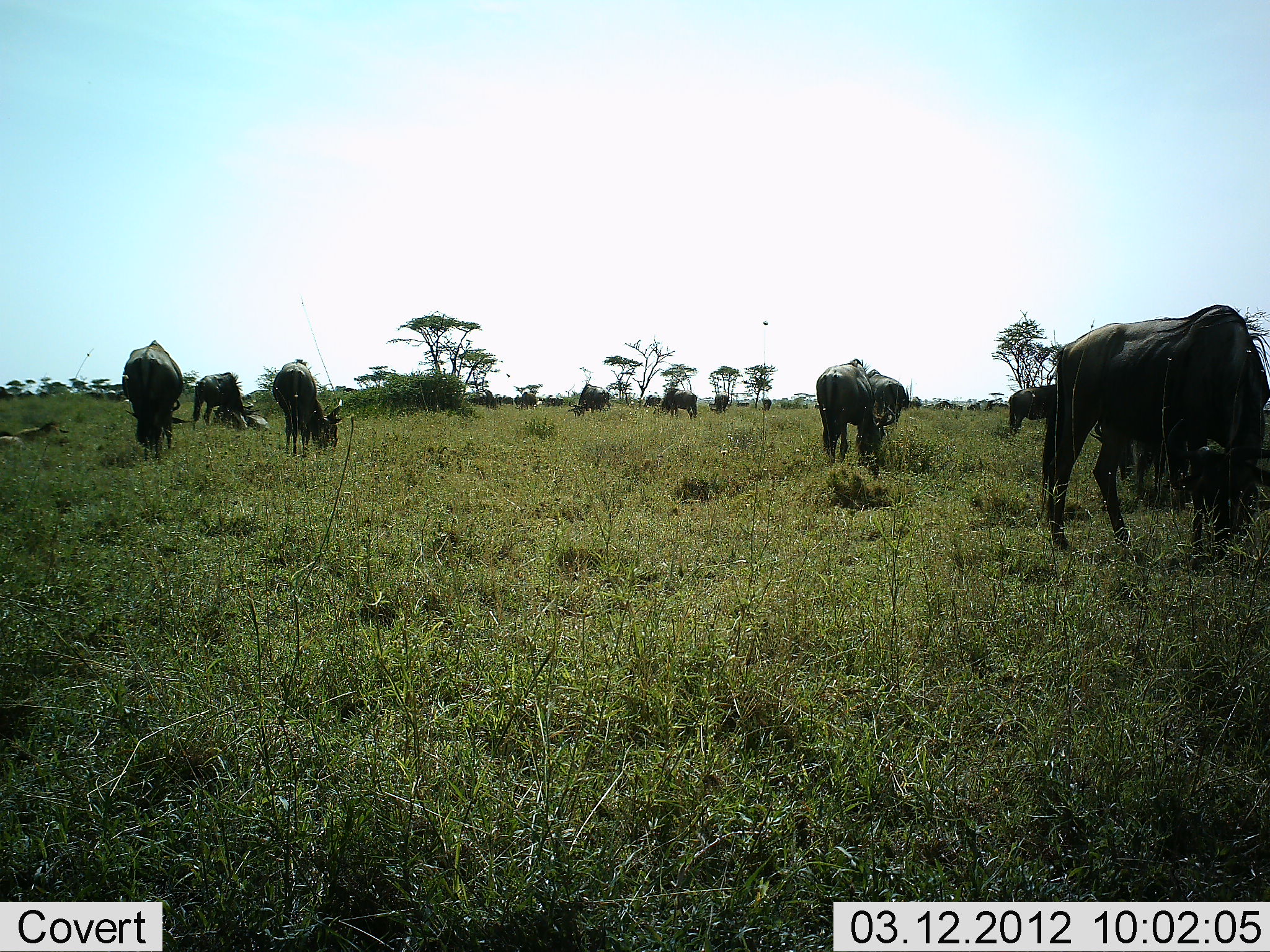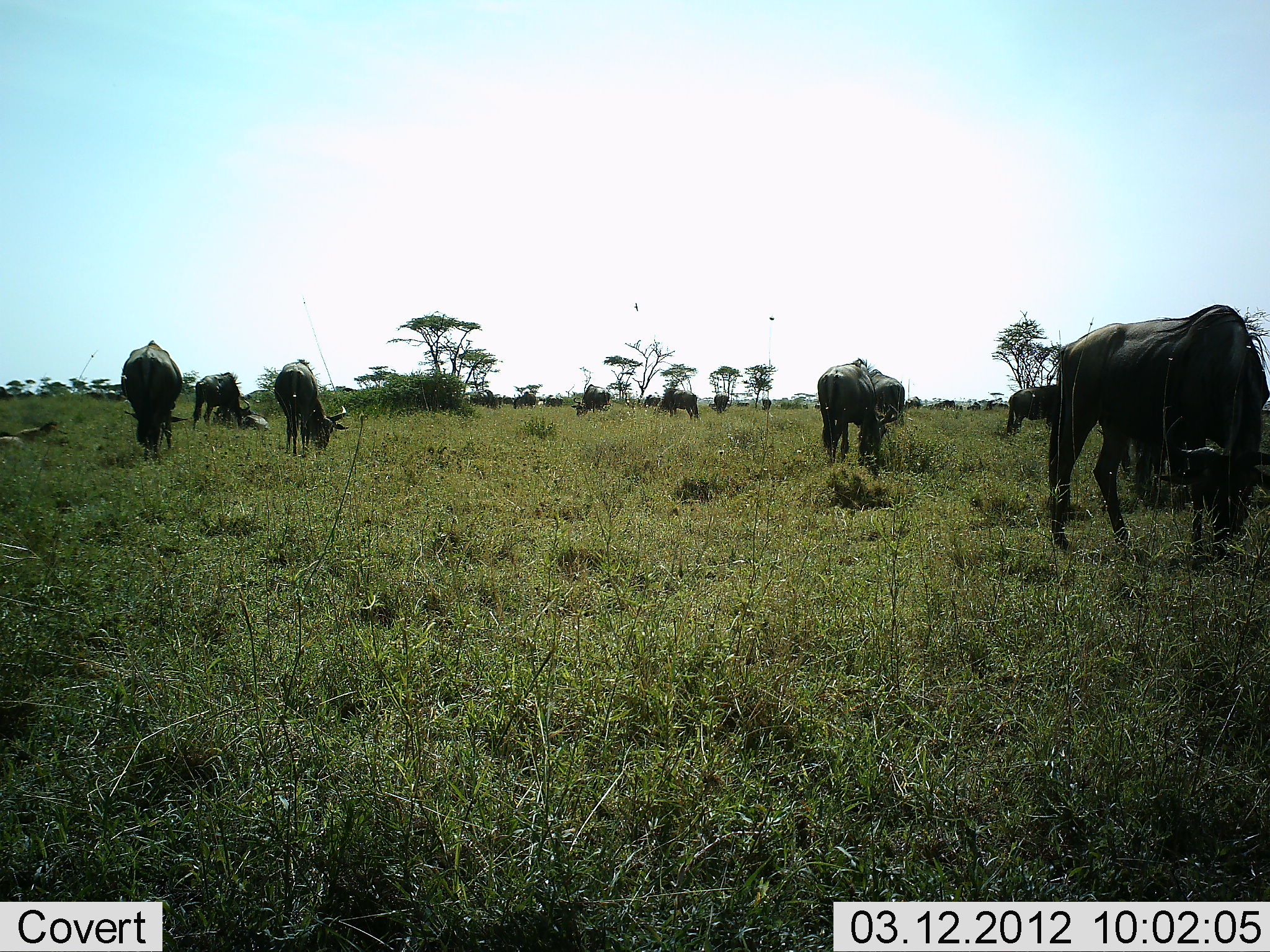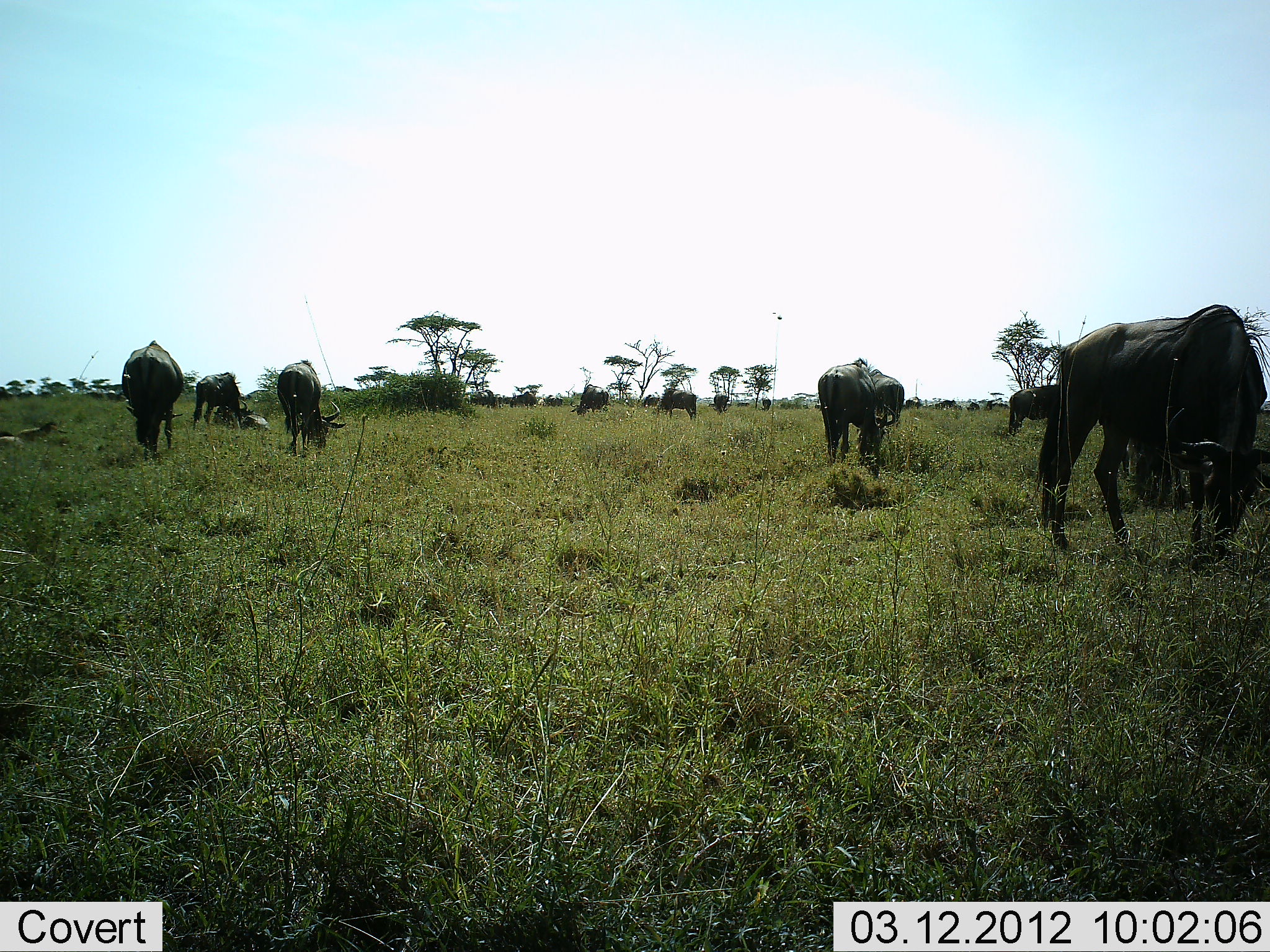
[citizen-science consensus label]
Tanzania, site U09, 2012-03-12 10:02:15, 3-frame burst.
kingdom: Animalia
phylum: Chordata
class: Mammalia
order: Artiodactyla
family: Bovidae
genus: Connochaetes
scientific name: Connochaetes taurinus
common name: blue wildebeest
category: wildebeest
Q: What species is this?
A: Wildebeest (blue wildebeest) (Connochaetes taurinus).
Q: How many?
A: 11-50.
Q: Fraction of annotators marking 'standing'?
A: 28%.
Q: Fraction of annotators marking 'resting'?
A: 6%.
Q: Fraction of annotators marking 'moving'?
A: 6%.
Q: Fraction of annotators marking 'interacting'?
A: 0%.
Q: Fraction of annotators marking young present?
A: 0%.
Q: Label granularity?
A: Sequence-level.